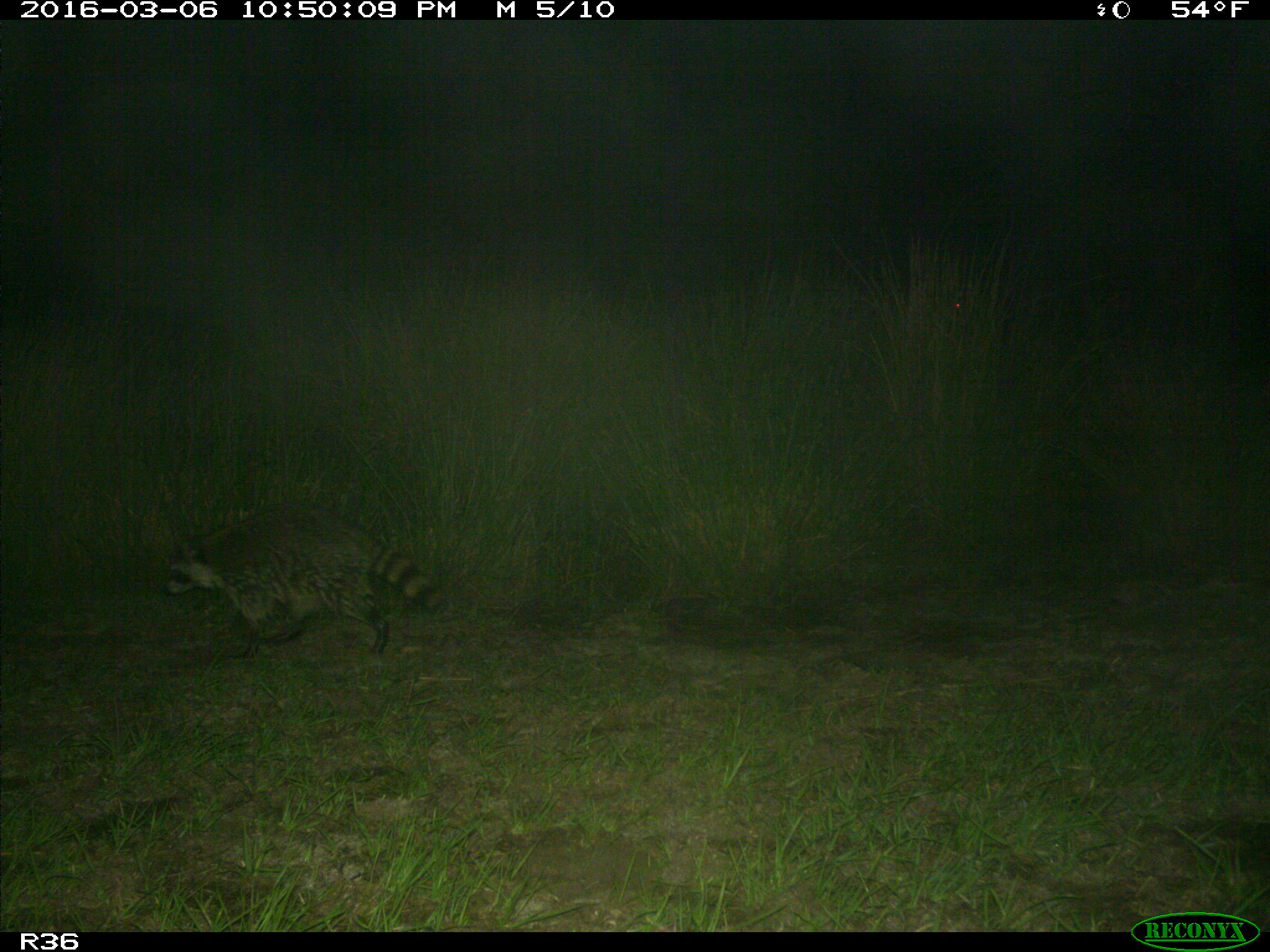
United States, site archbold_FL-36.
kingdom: Animalia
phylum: Chordata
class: Mammalia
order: Carnivora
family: Procyonidae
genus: Procyon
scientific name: Procyon lotor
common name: common raccoon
Procyon lotor (common raccoon).